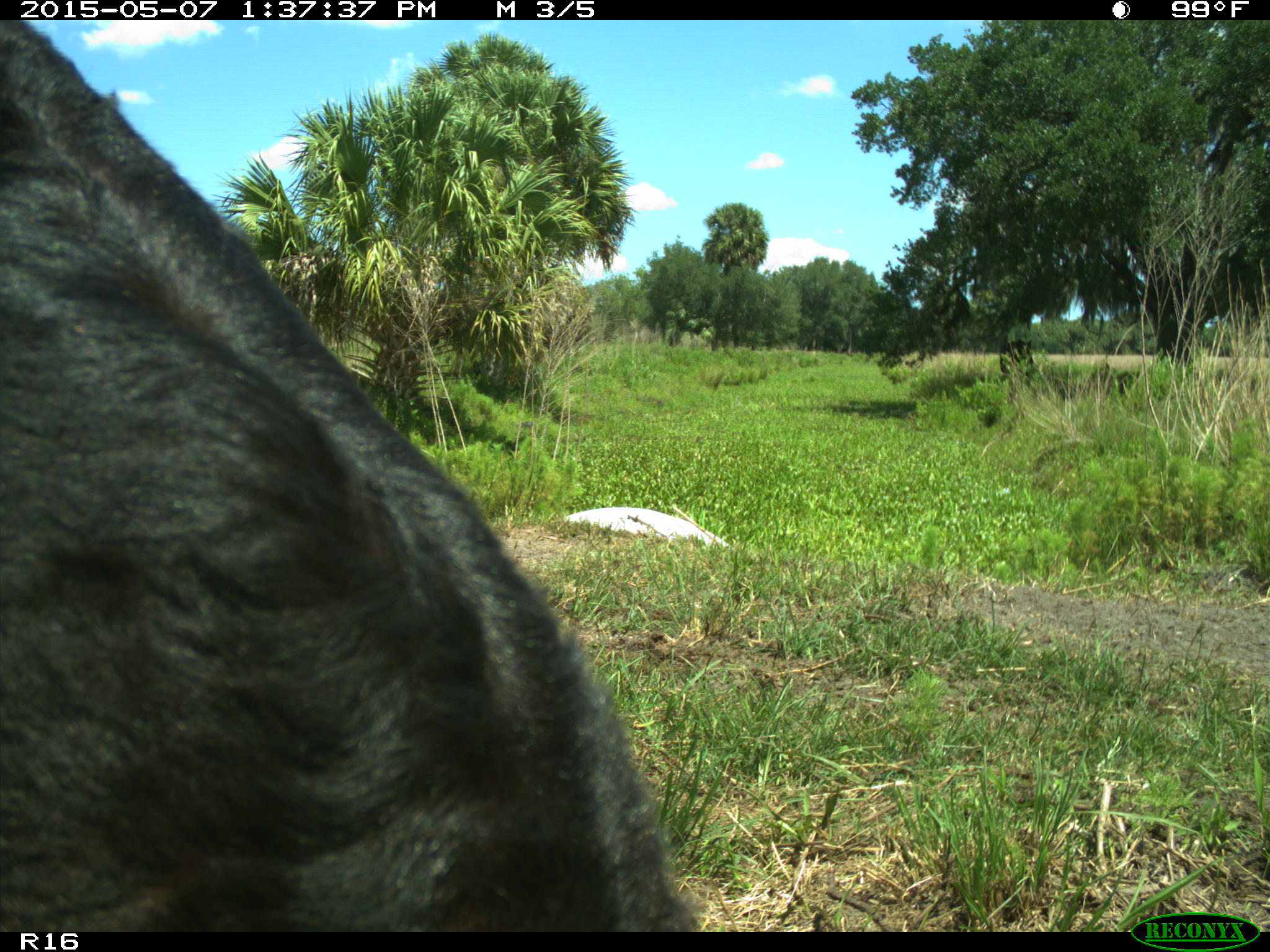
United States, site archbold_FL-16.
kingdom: Animalia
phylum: Chordata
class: Mammalia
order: Artiodactyla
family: Suidae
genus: Sus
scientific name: Sus scrofa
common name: wild boar